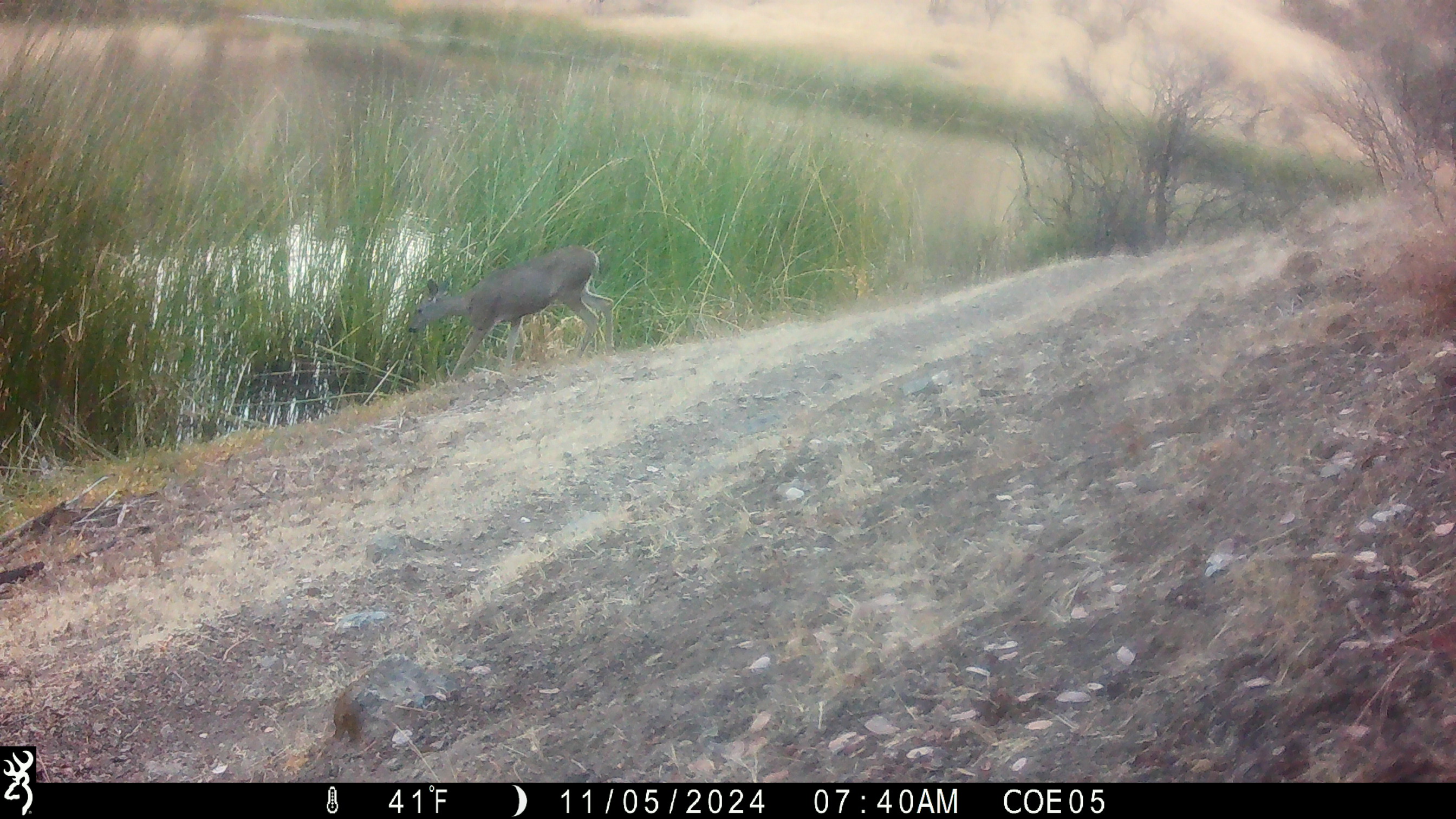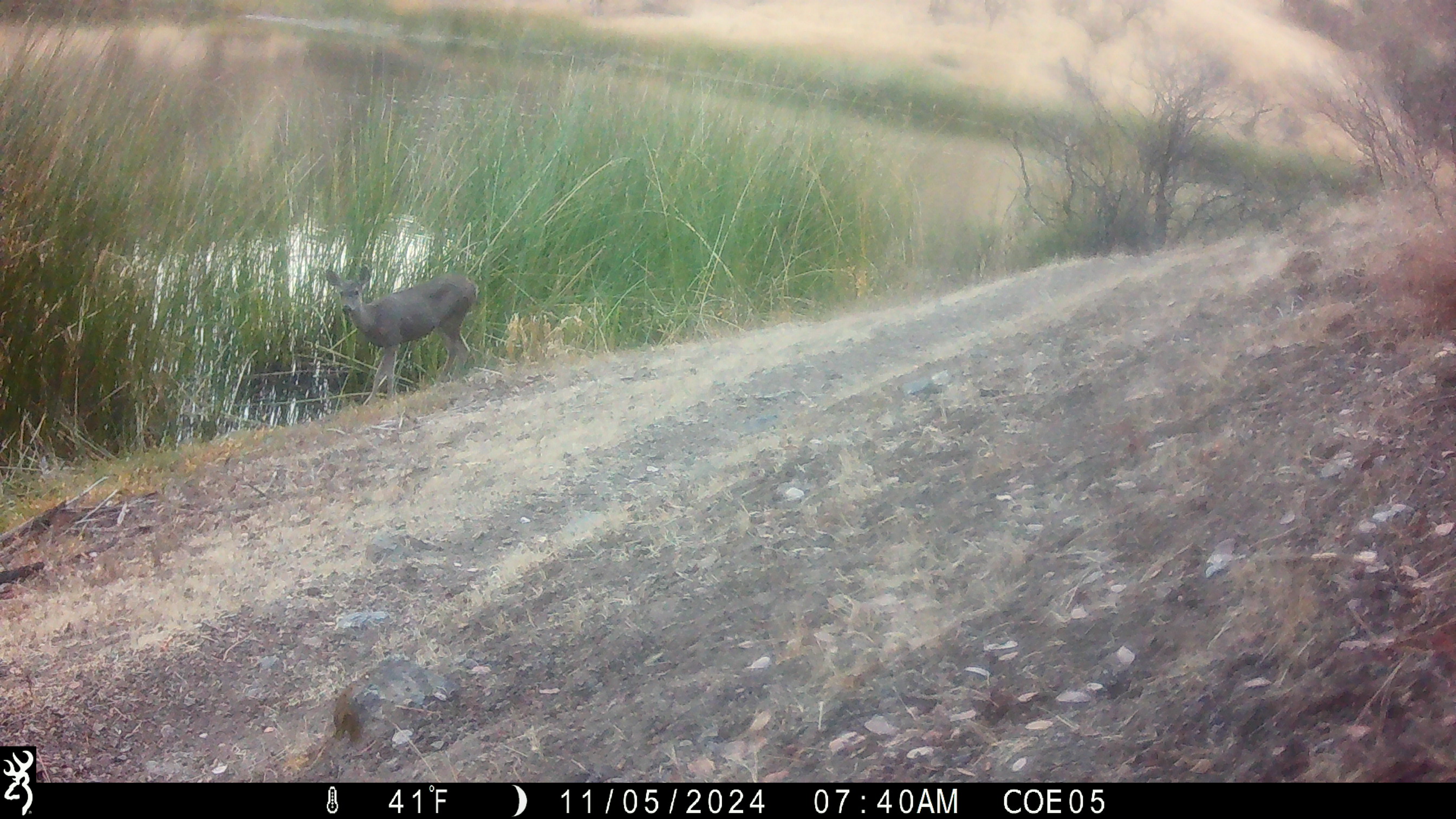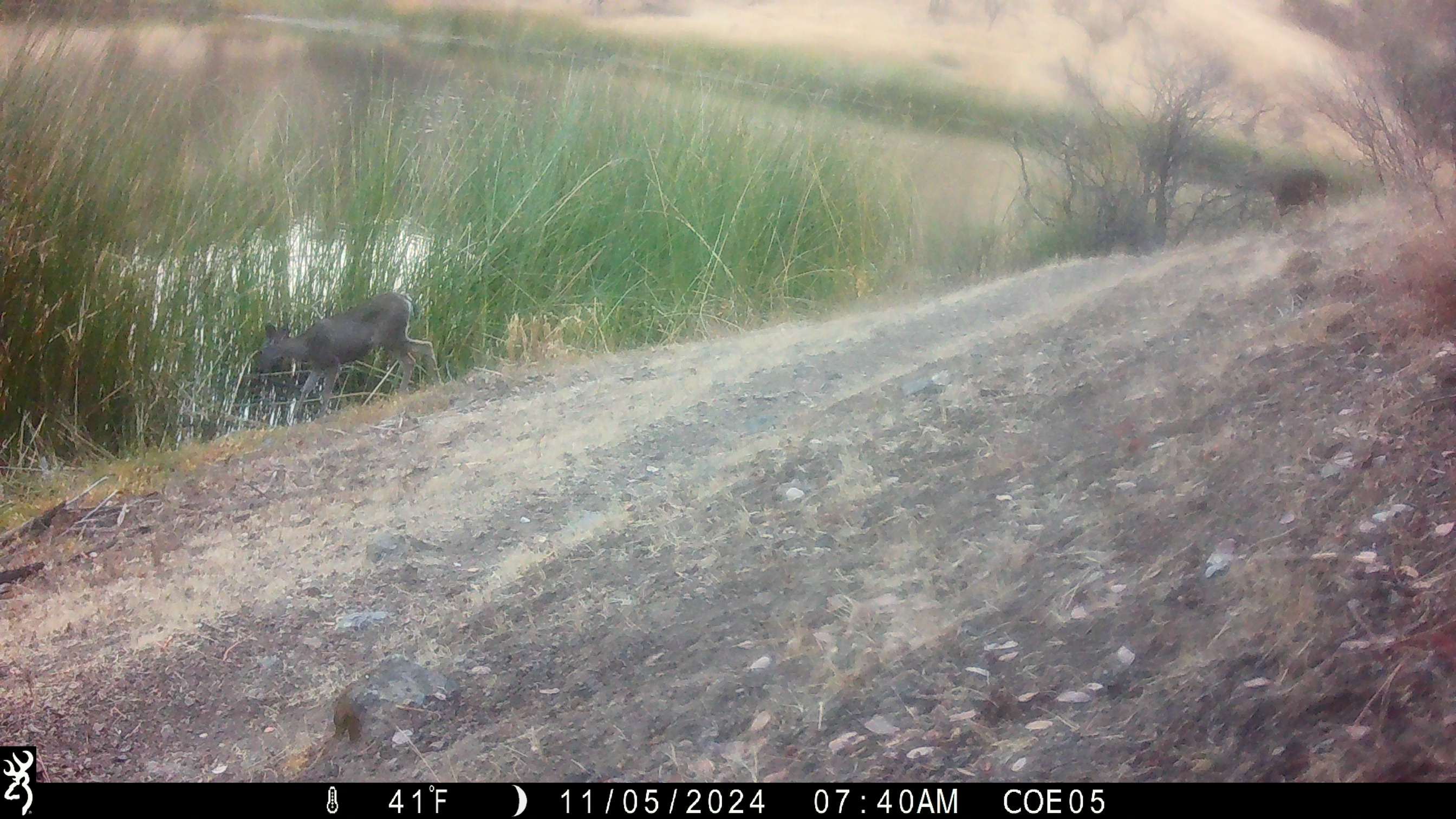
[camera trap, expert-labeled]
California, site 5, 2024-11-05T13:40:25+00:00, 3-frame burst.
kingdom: Animalia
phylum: Chordata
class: Mammalia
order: Artiodactyla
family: Cervidae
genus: Odocoileus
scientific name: Odocoileus hemionus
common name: mule deer